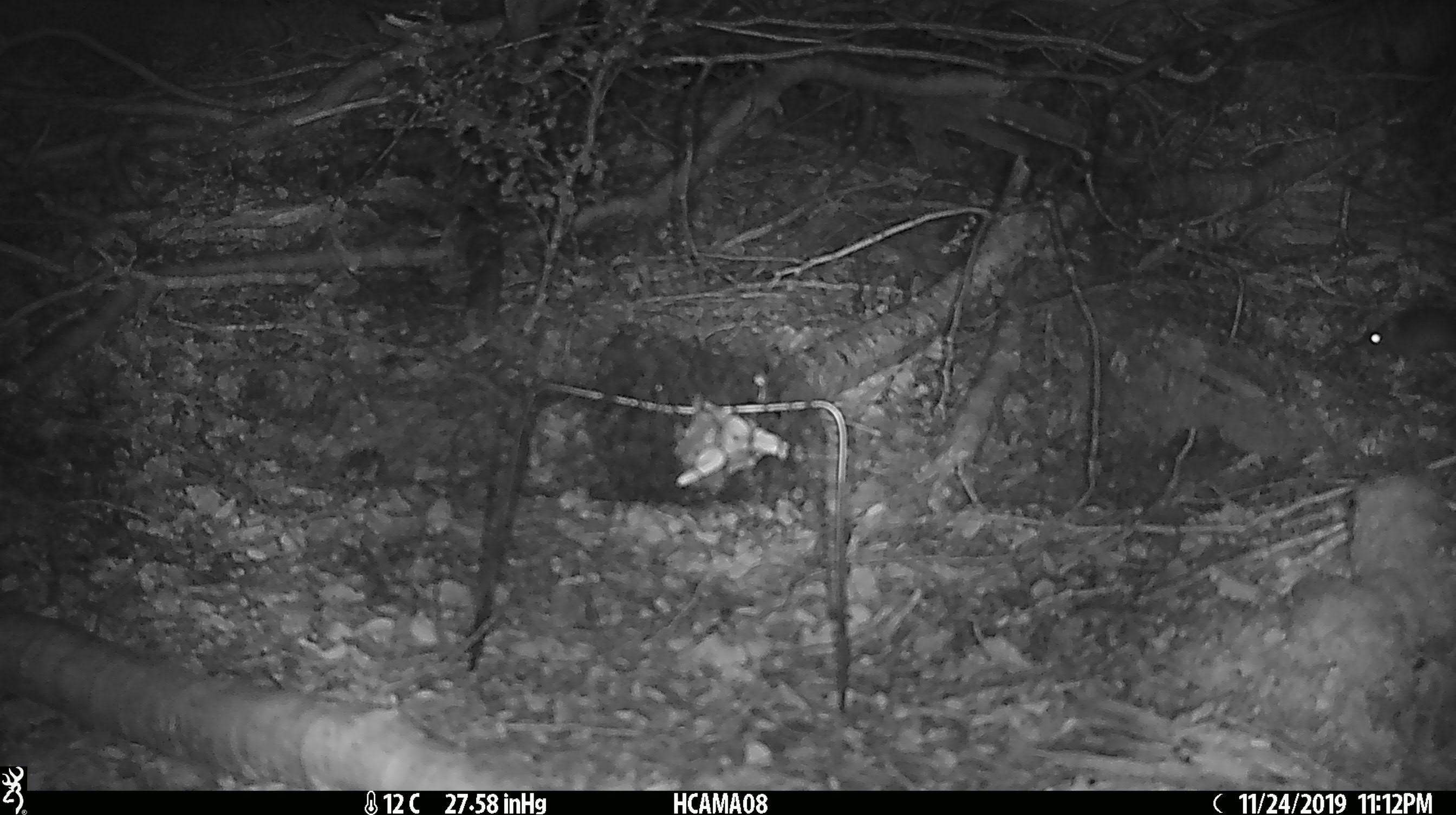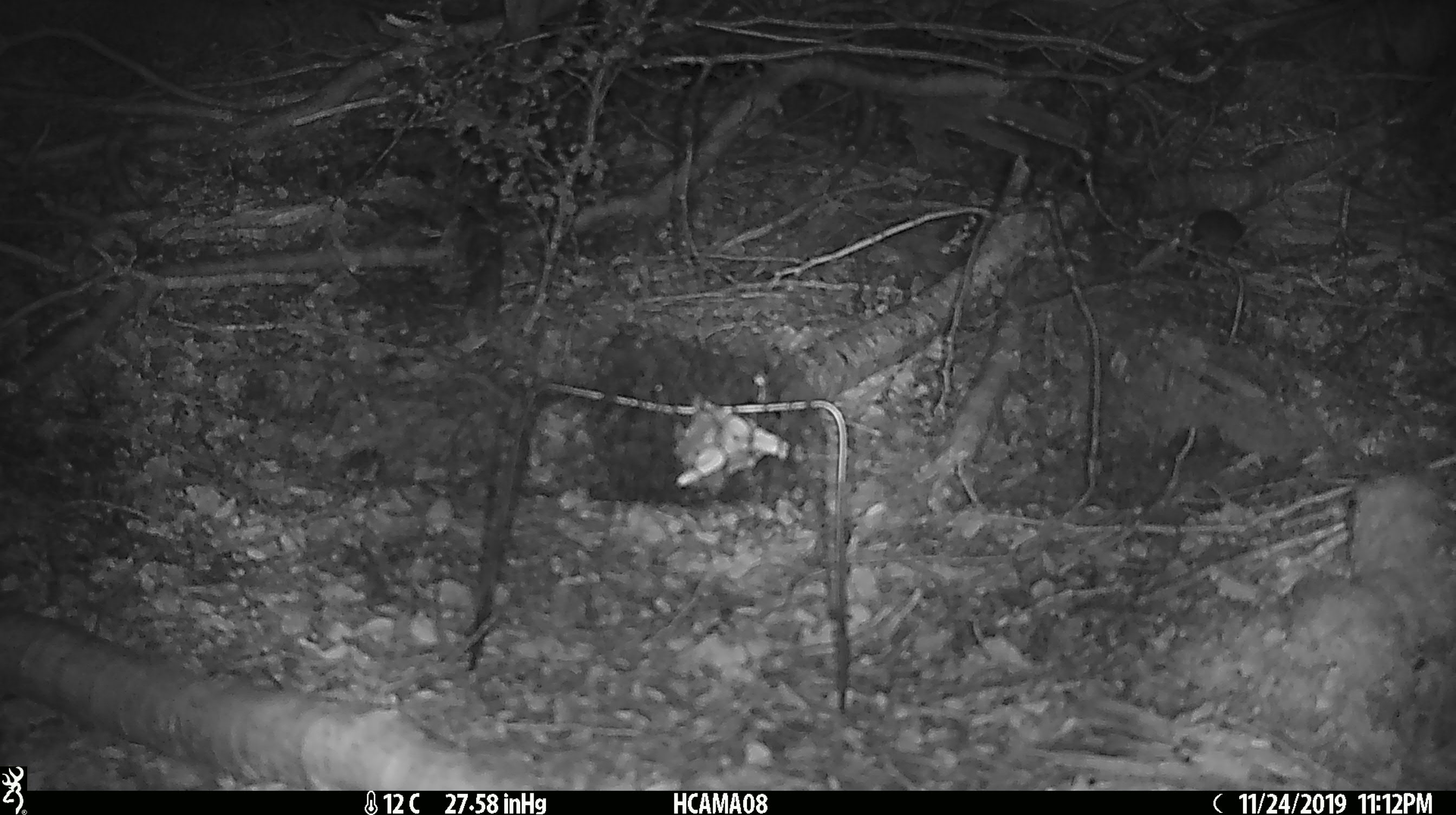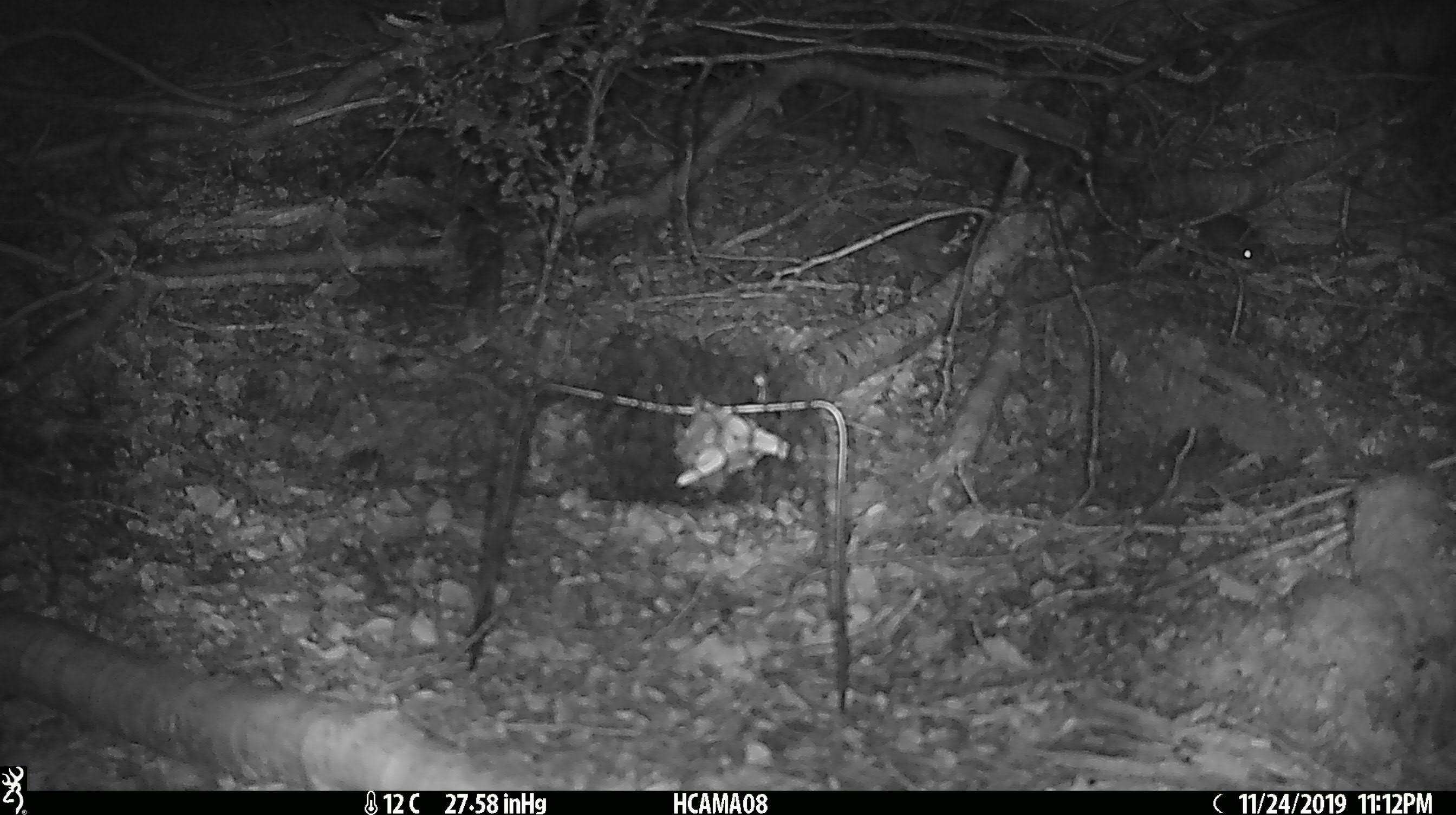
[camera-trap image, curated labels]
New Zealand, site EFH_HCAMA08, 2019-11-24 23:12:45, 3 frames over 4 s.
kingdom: Animalia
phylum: Chordata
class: Mammalia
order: Rodentia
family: Muridae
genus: Mus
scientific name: Mus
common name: mouse